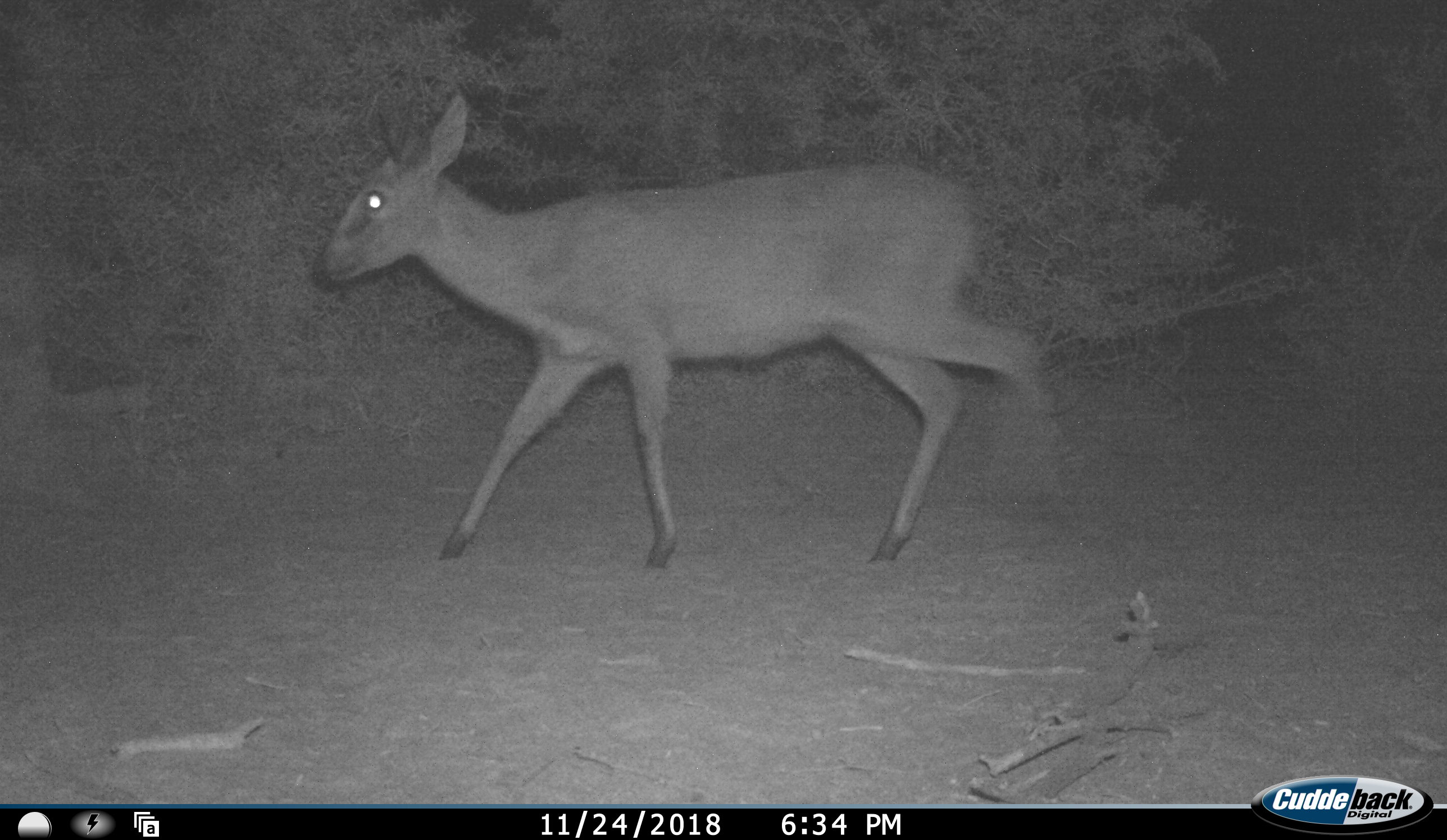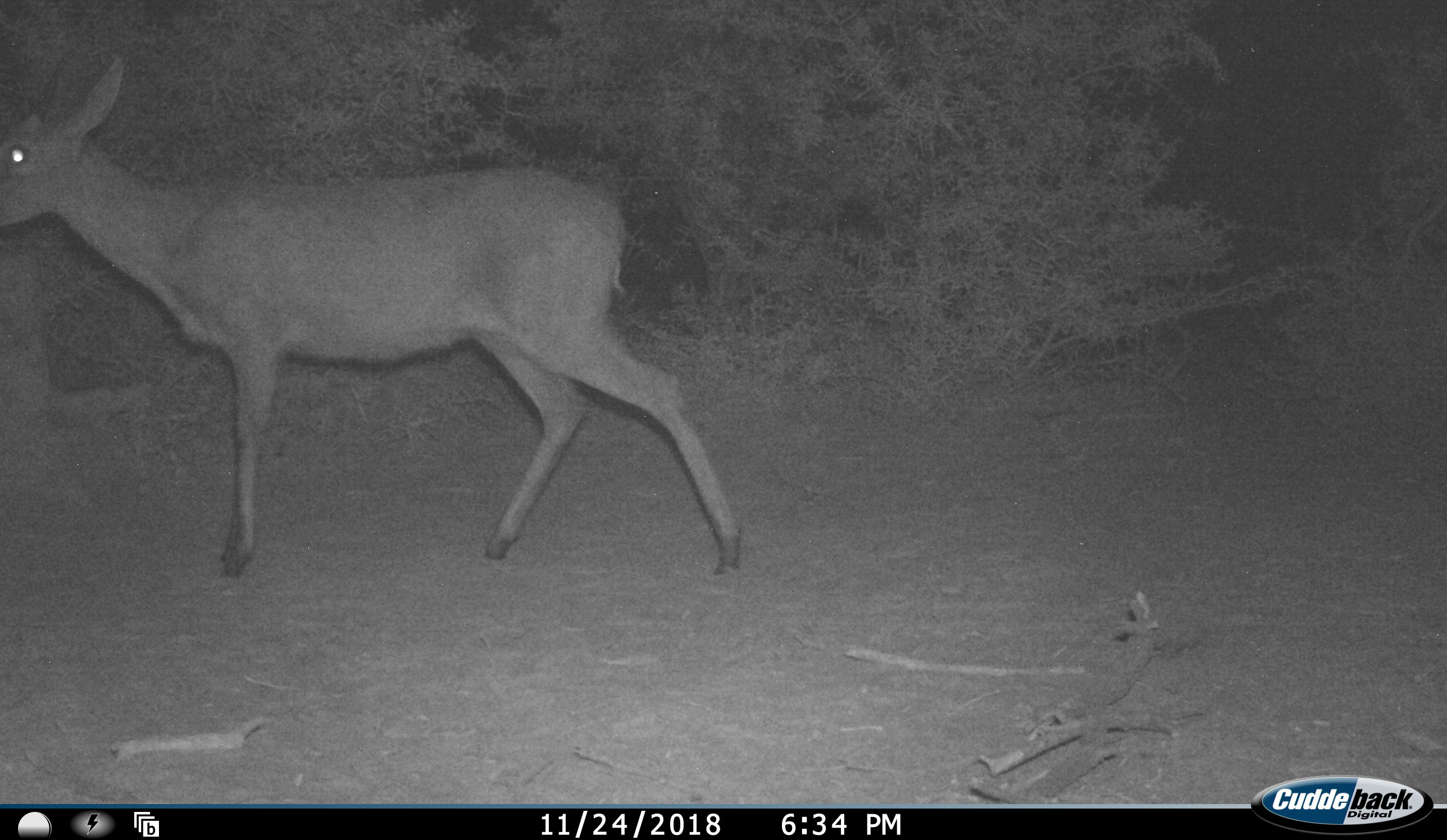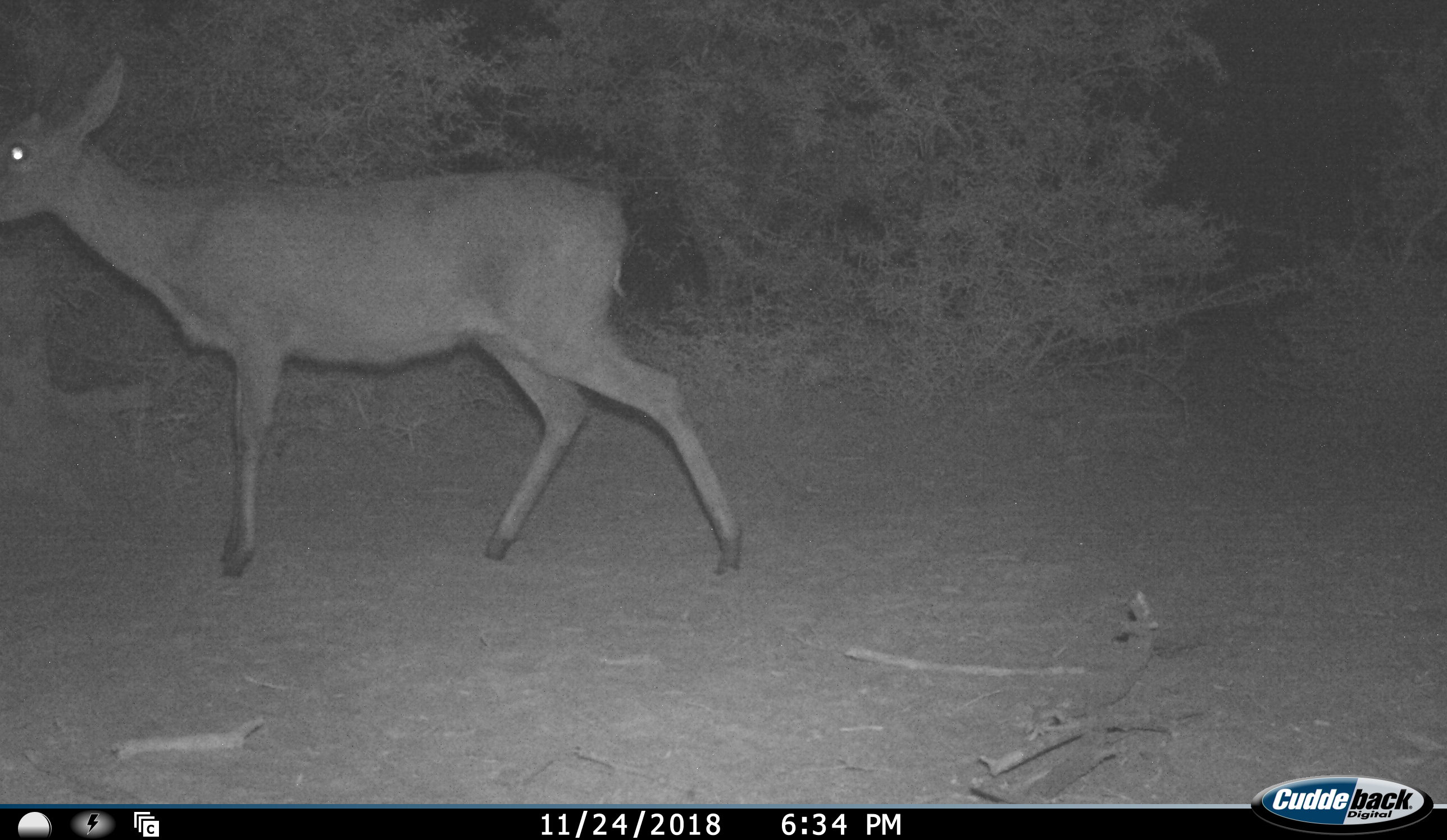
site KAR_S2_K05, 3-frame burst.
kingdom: Animalia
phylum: Chordata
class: Mammalia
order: Artiodactyla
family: Bovidae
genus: Sylvicapra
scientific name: Sylvicapra grimmia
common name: common duiker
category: duikercommongrey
Duikercommongrey (common duiker) (Sylvicapra grimmia), count 1. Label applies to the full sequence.